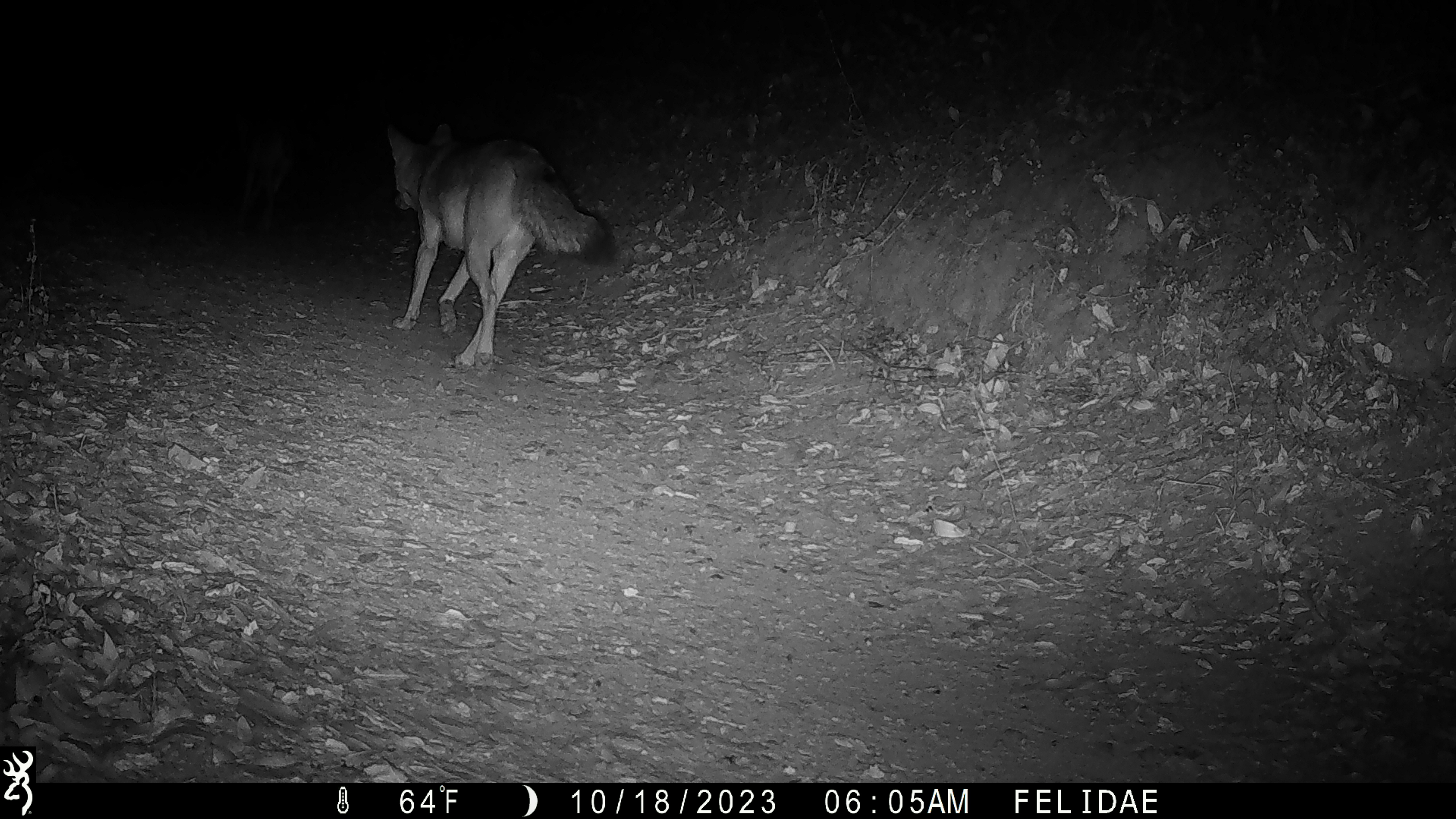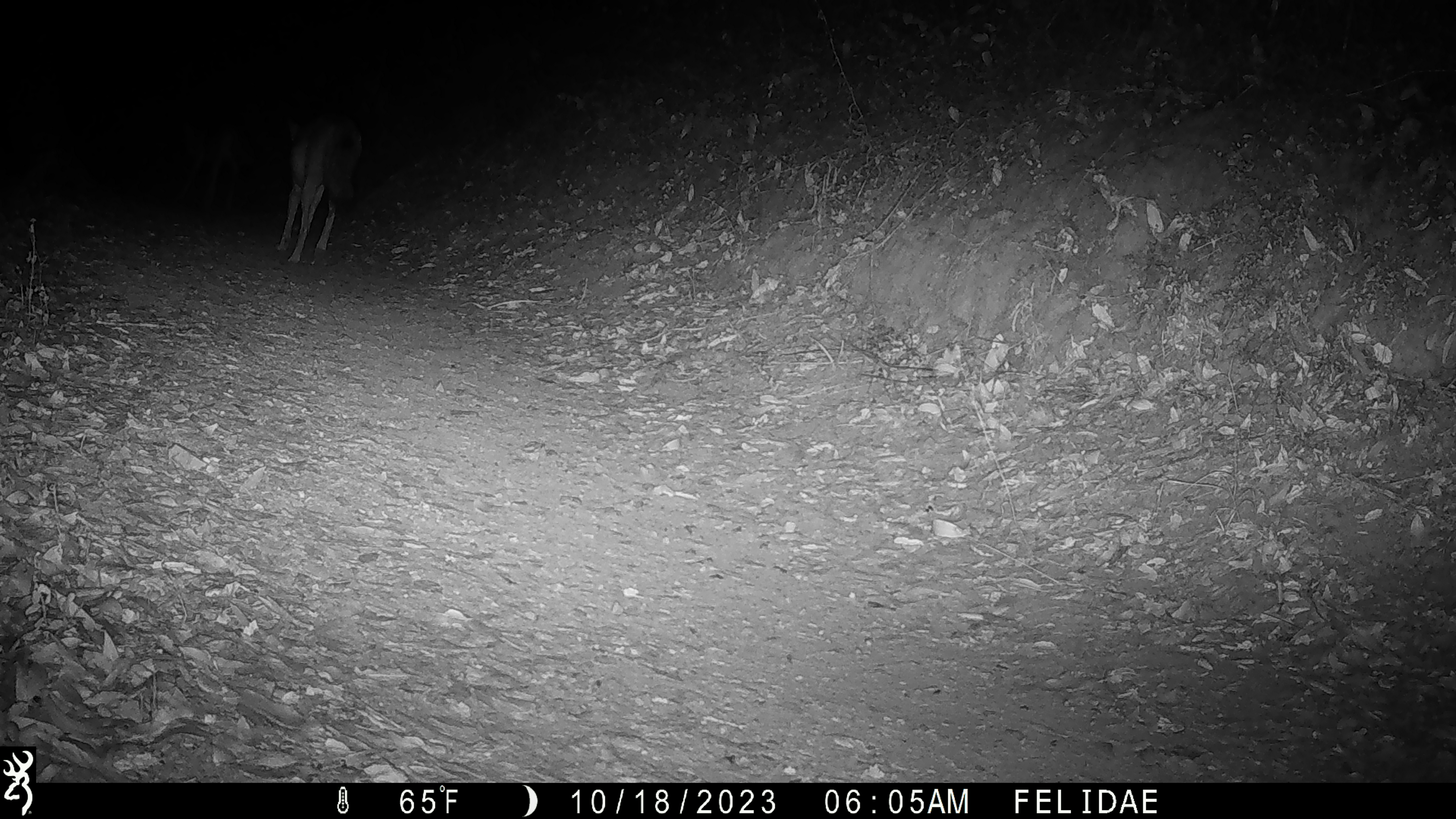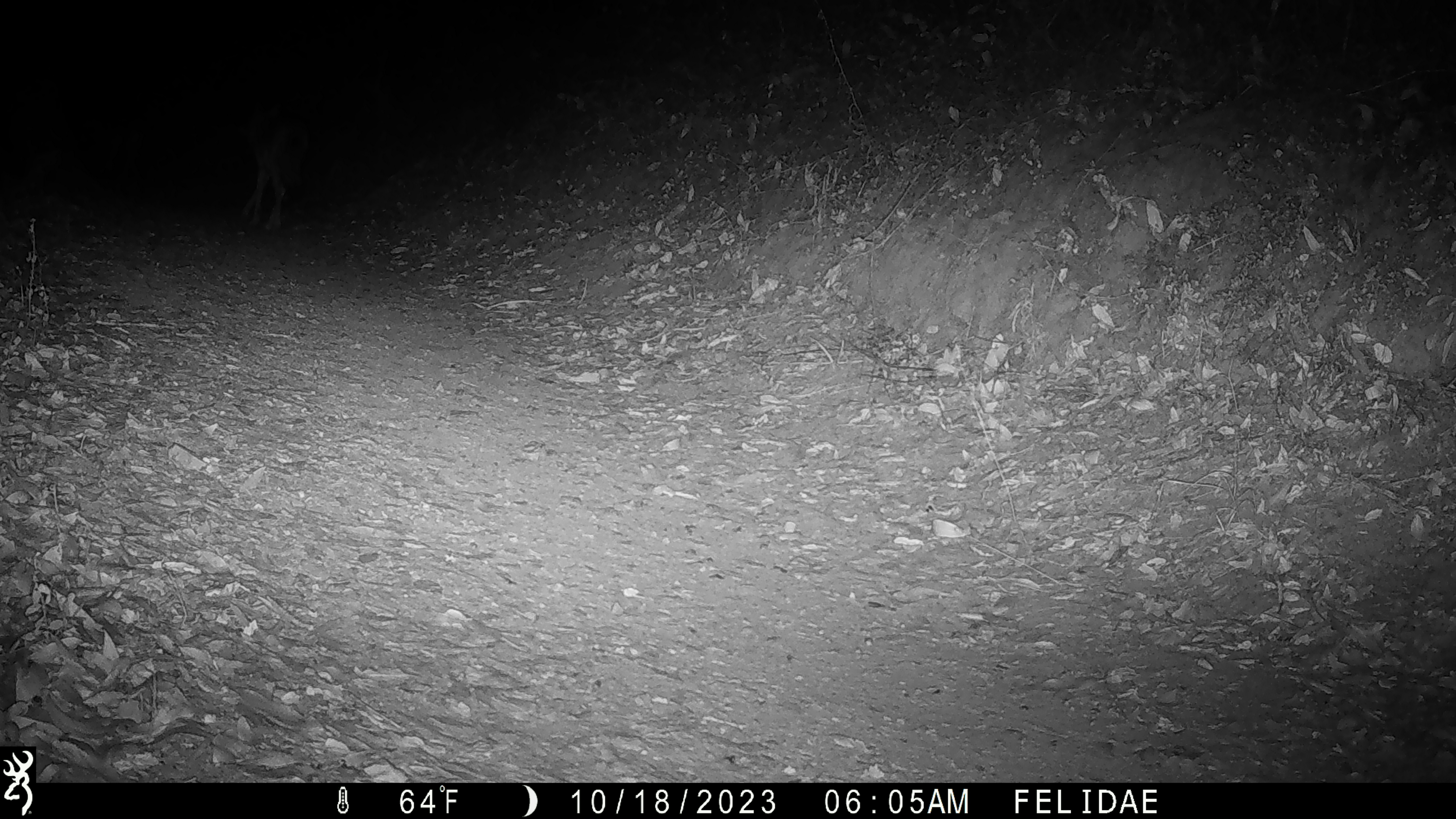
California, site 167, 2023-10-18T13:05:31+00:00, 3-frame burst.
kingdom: Animalia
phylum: Chordata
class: Mammalia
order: Carnivora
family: Canidae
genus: Canis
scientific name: Canis latrans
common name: coyote